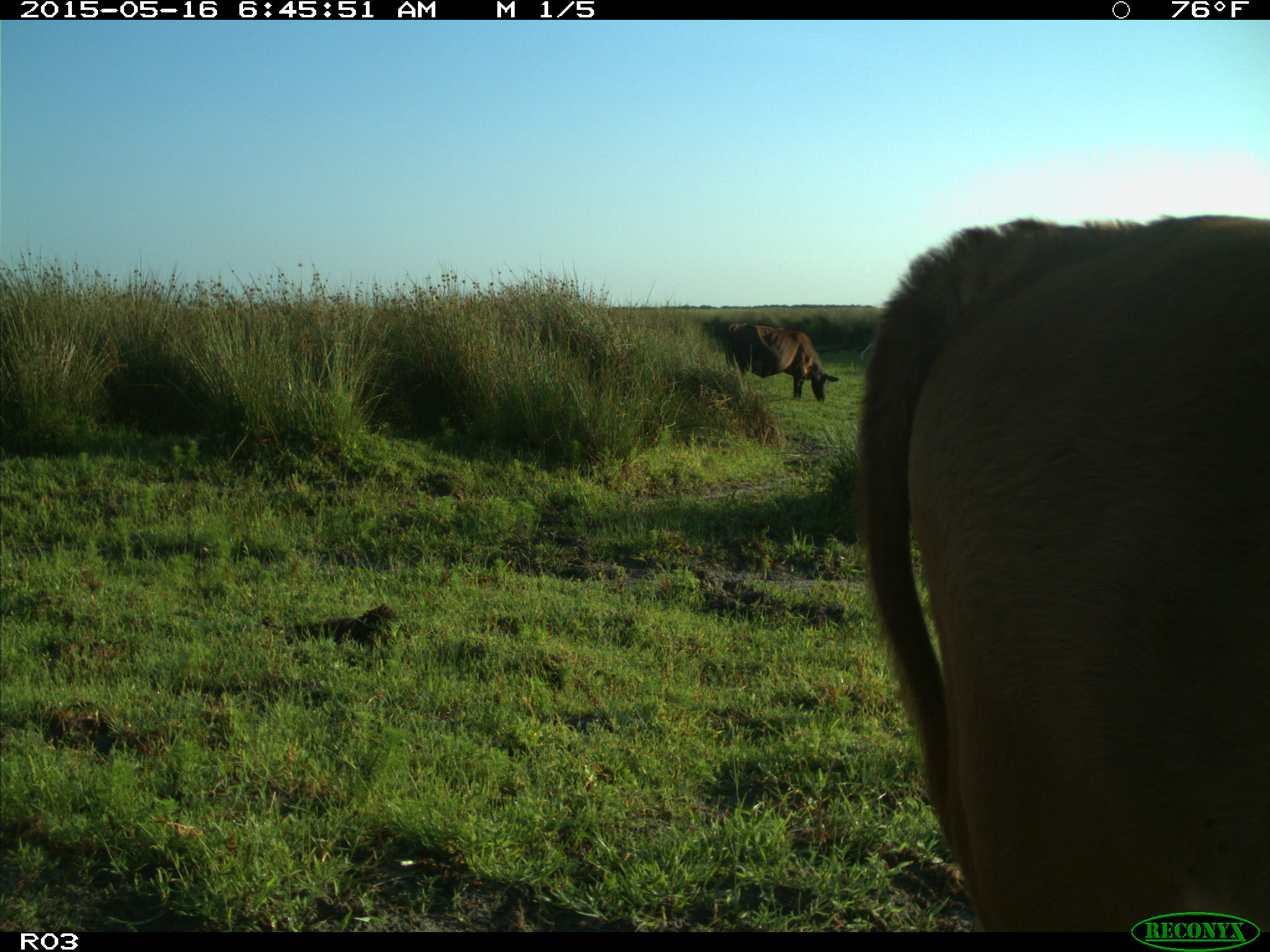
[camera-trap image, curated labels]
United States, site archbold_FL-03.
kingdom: Animalia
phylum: Chordata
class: Mammalia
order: Artiodactyla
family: Bovidae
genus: Bos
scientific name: Bos taurus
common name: domestic cow